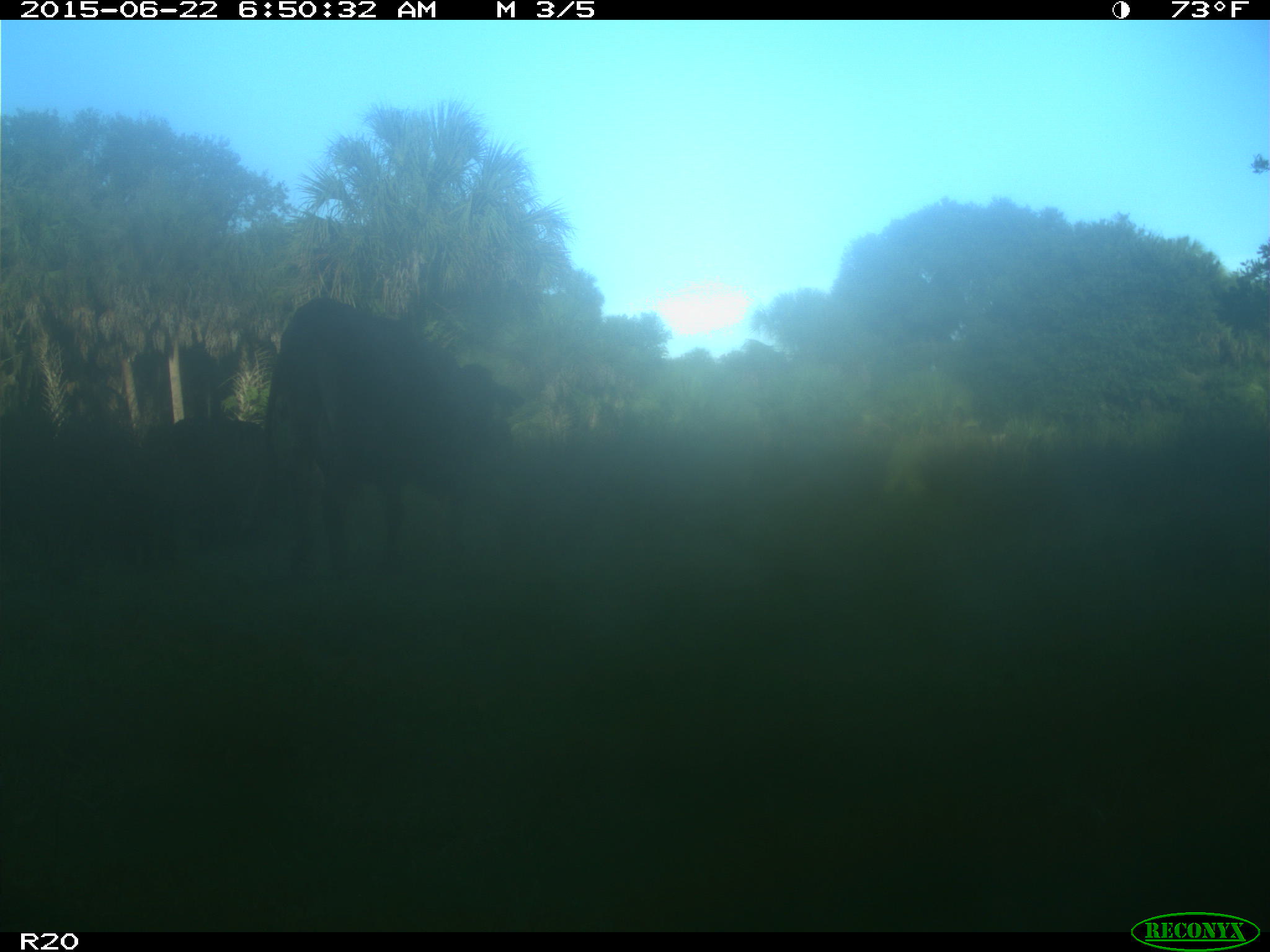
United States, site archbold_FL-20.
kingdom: Animalia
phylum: Chordata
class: Mammalia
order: Artiodactyla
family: Bovidae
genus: Bos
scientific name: Bos taurus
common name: domestic cow